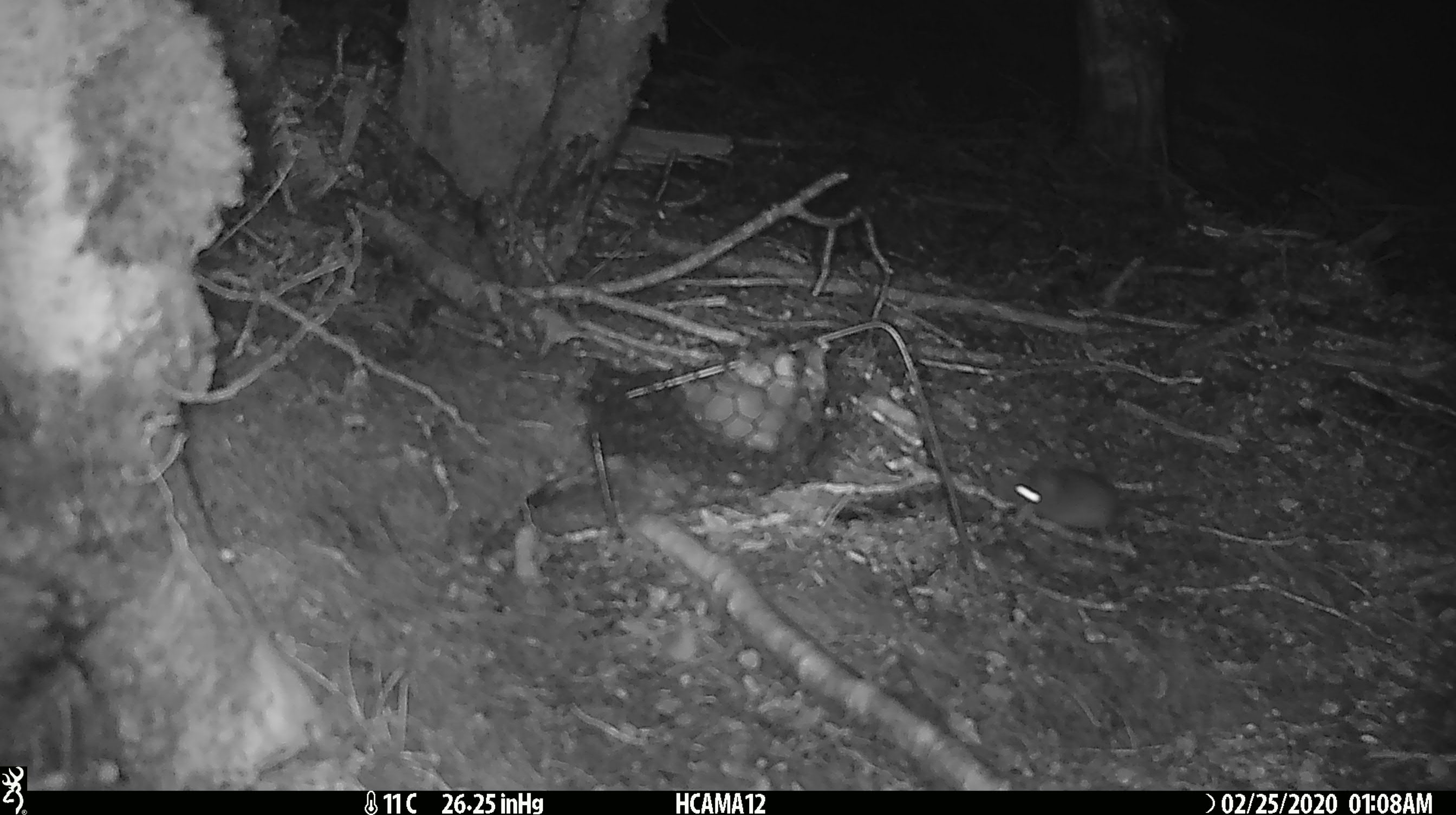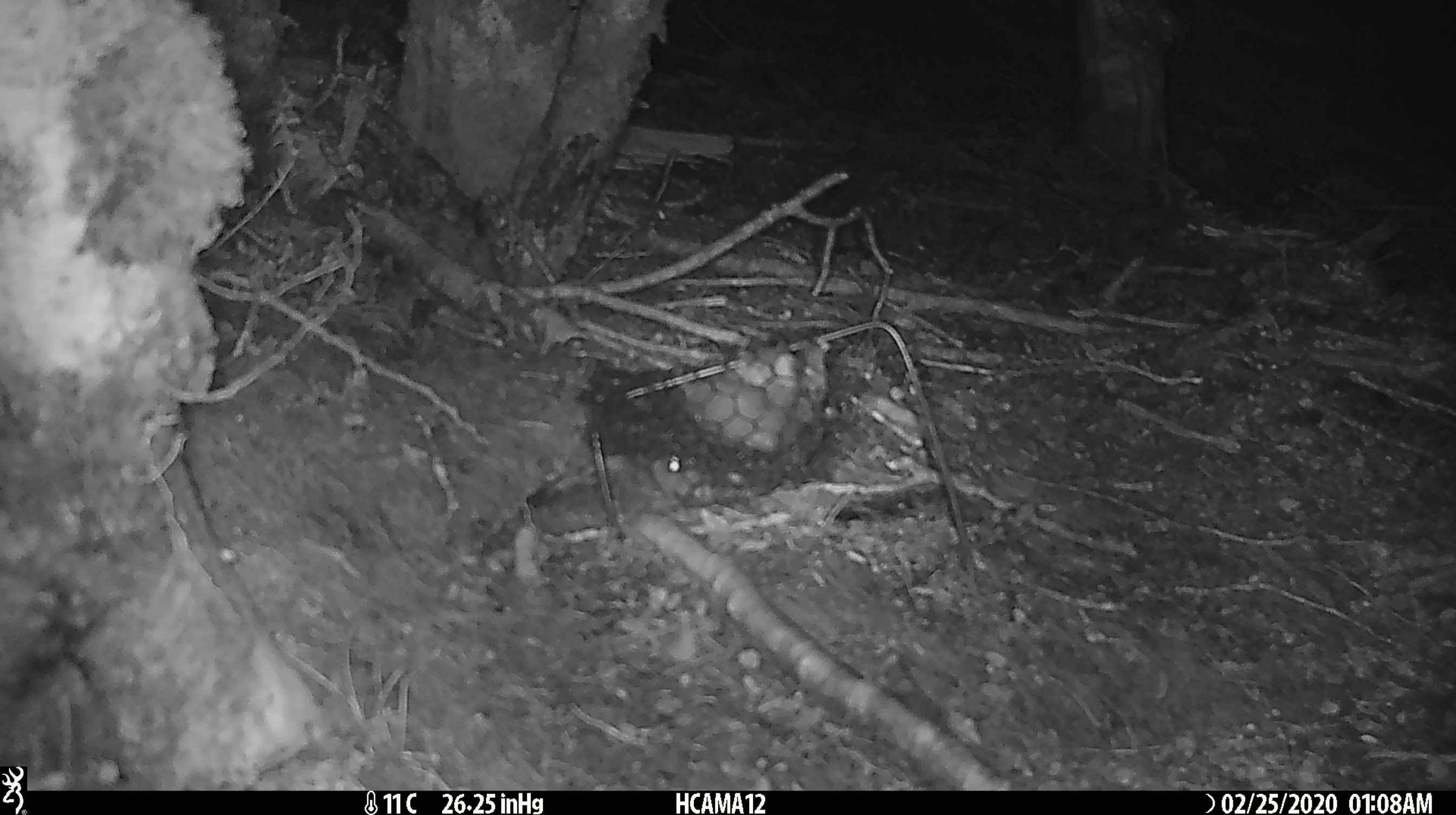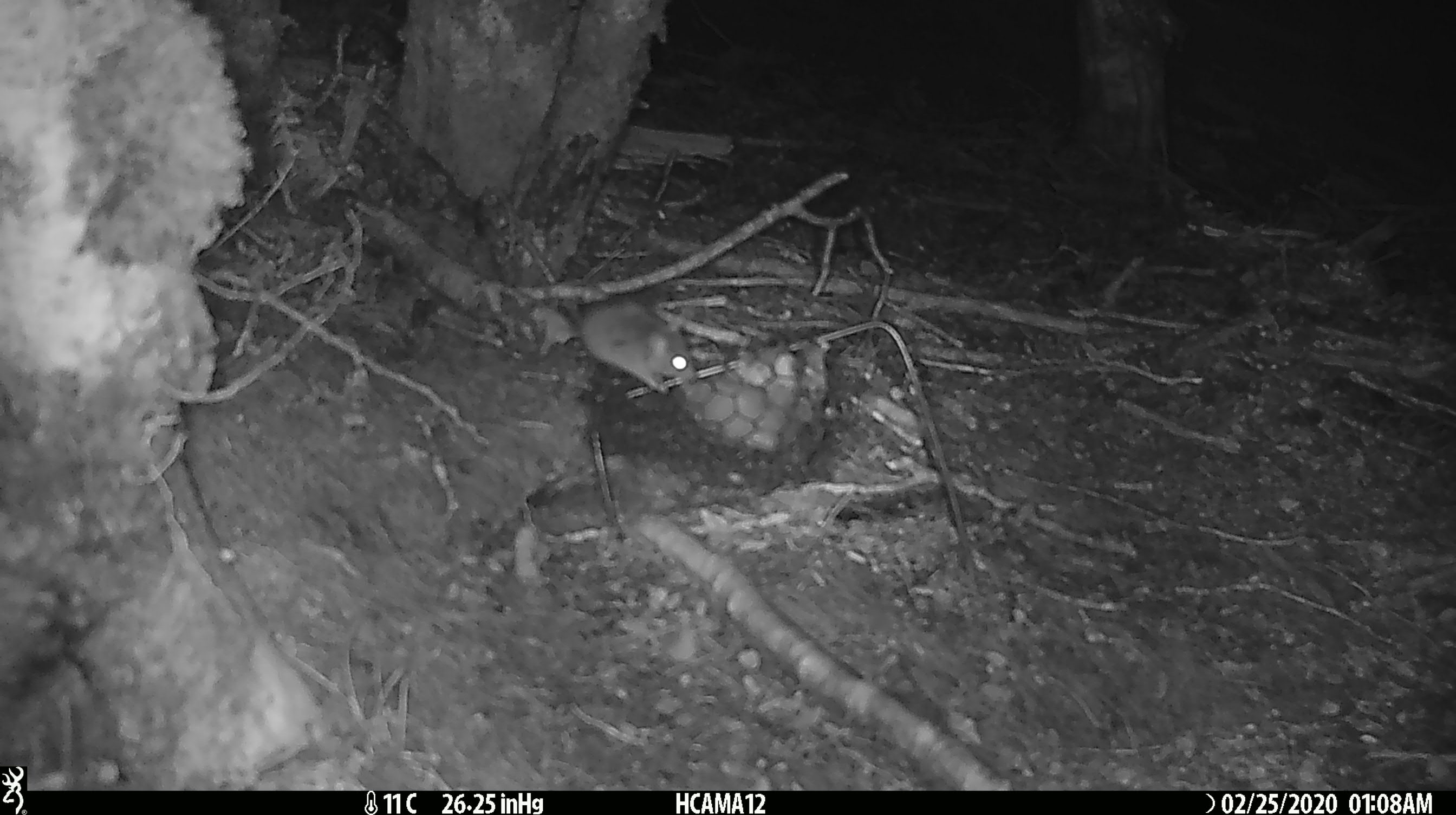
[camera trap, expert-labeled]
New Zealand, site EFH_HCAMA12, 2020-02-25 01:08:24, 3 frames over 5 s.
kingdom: Animalia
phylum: Chordata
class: Mammalia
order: Rodentia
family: Muridae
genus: Mus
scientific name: Mus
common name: mouse